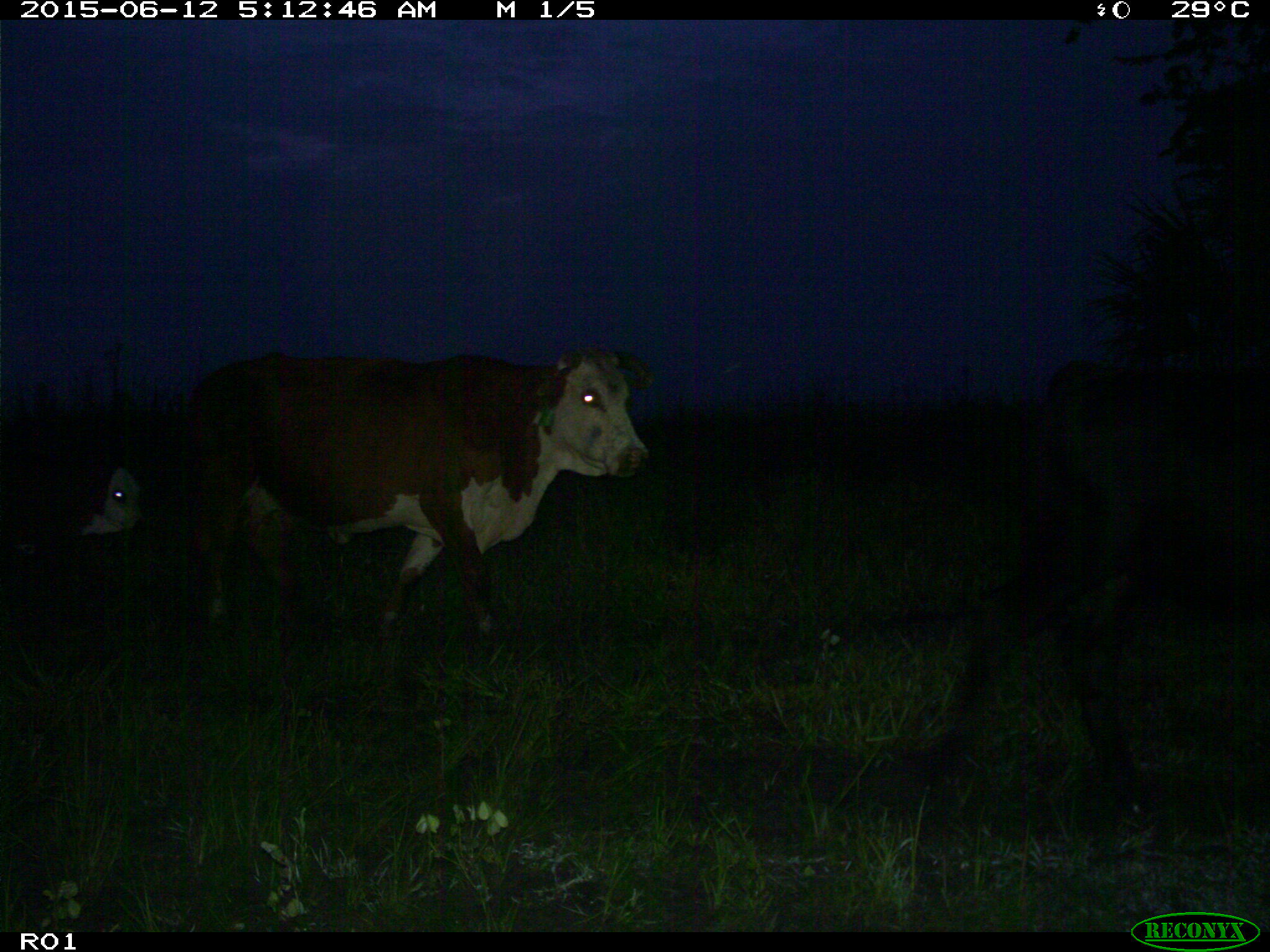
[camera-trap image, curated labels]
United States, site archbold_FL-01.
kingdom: Animalia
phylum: Chordata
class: Mammalia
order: Artiodactyla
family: Bovidae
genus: Bos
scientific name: Bos taurus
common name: domestic cow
Bos taurus (domestic cow).